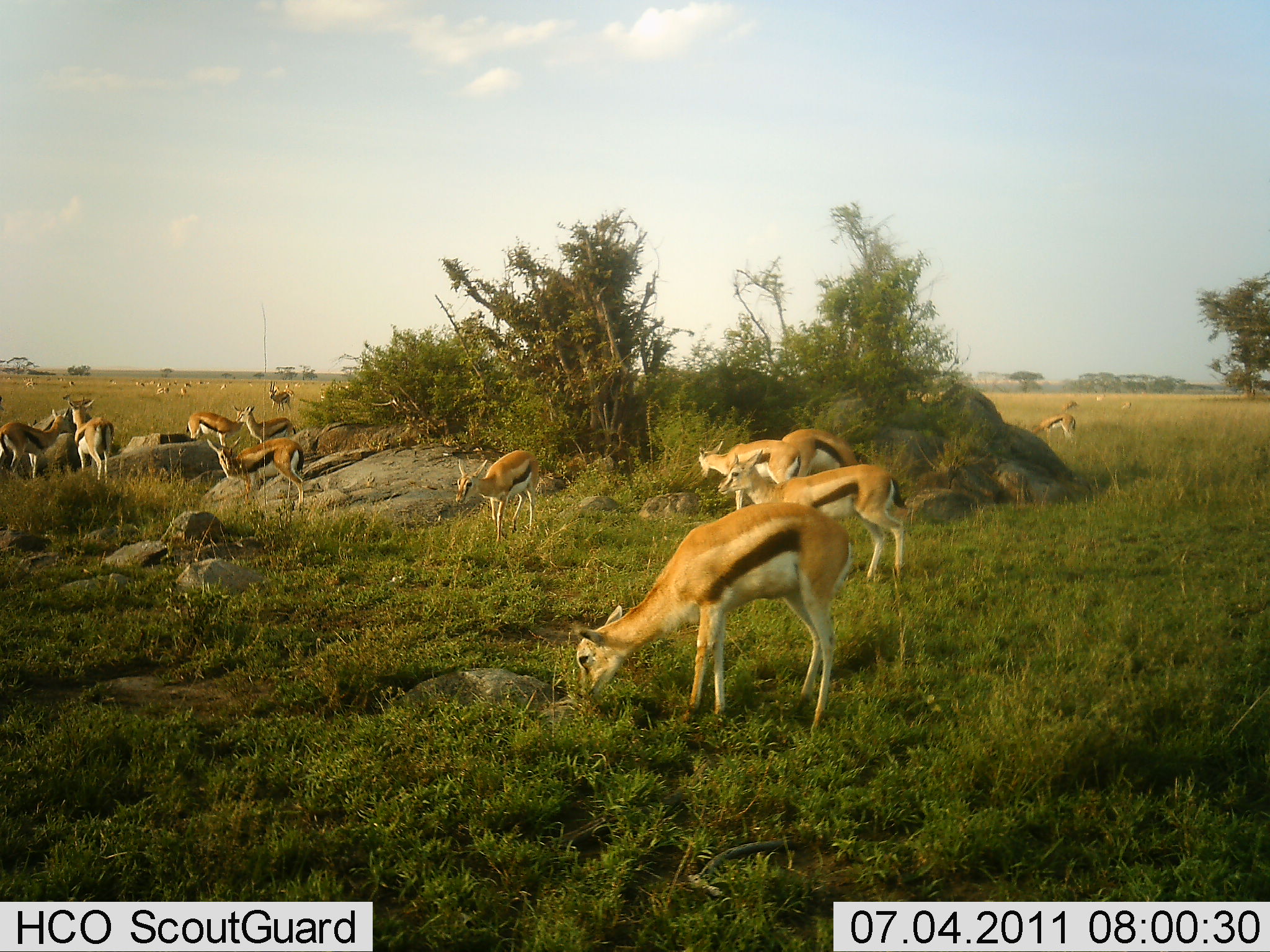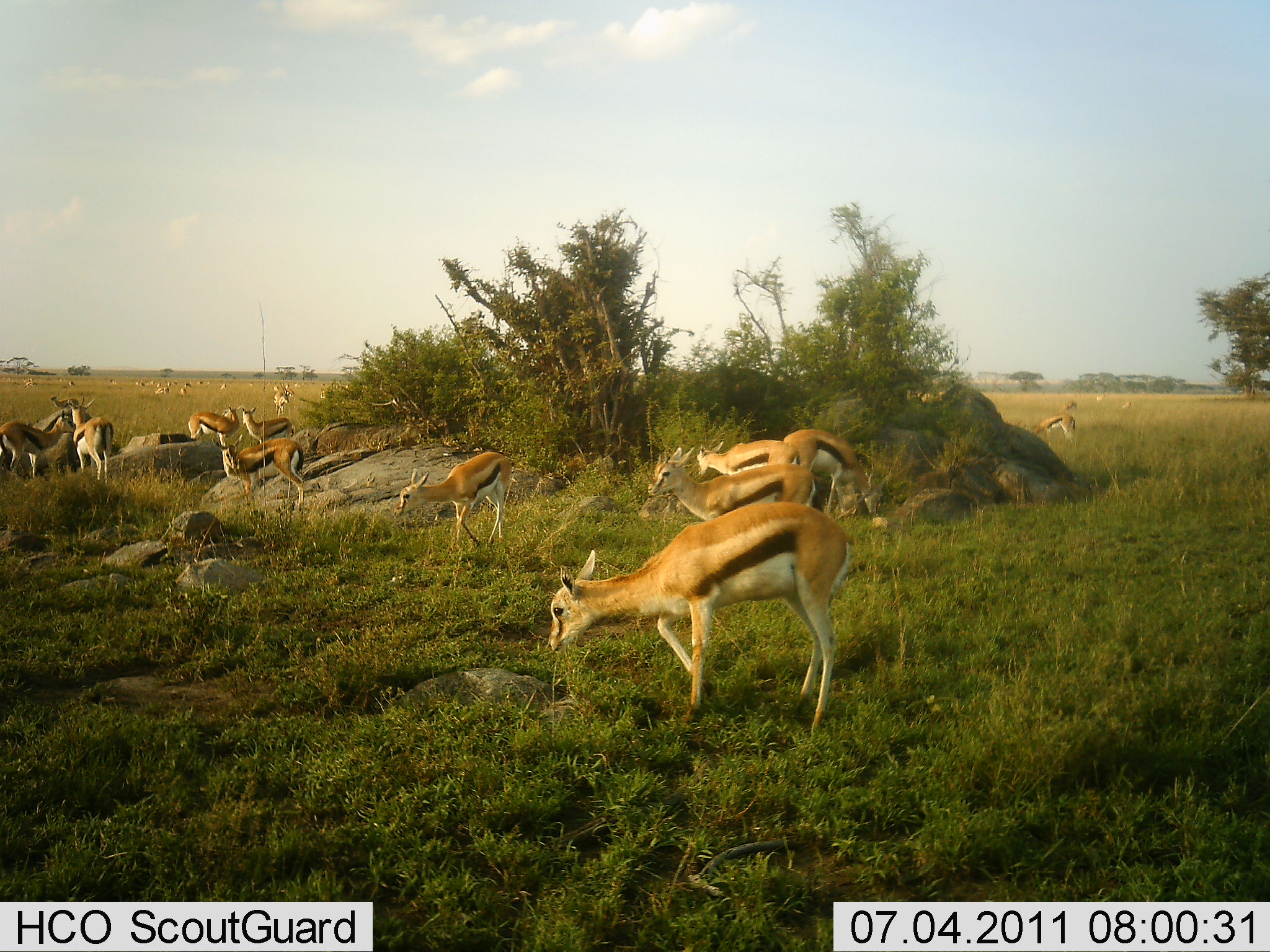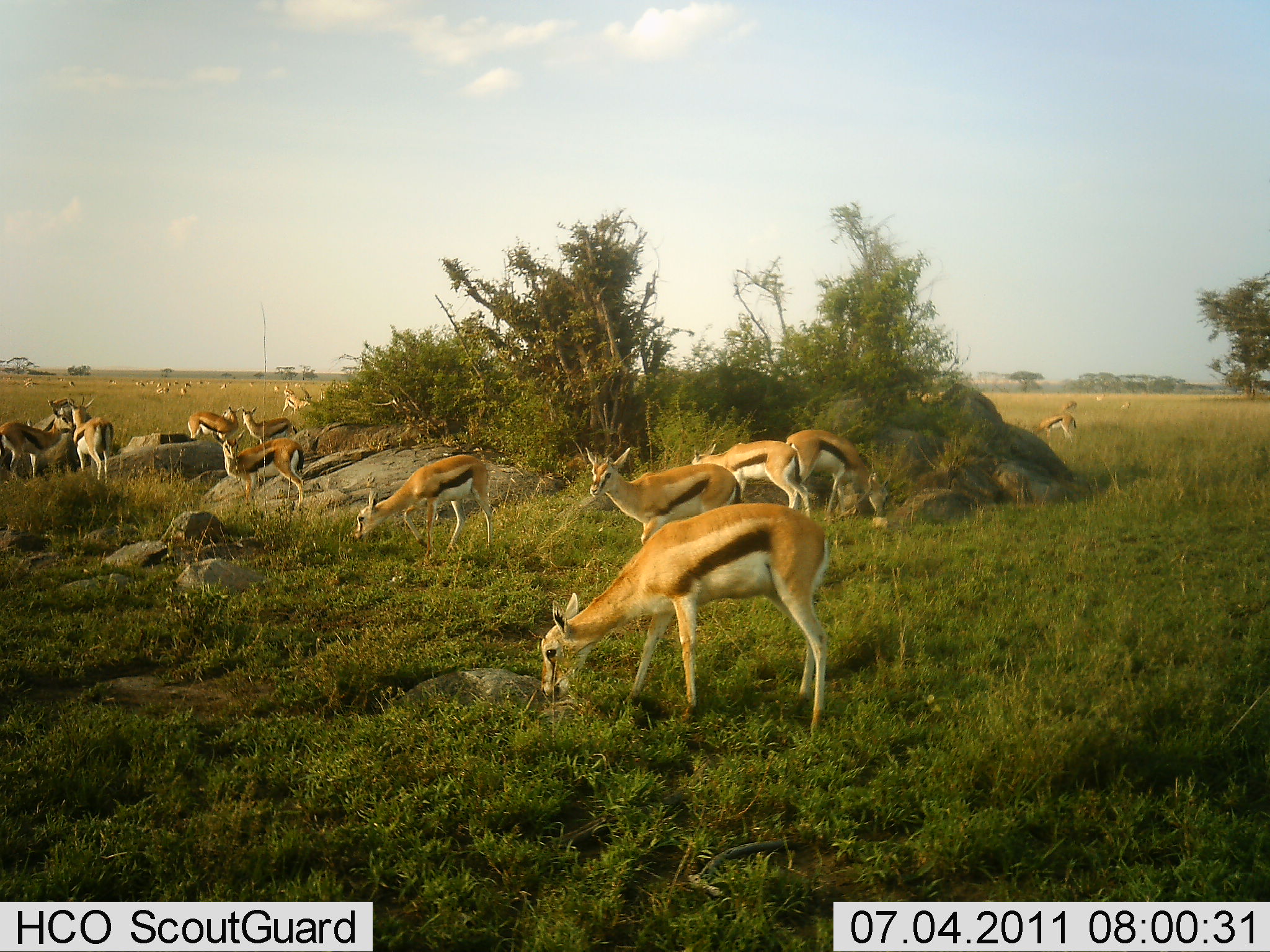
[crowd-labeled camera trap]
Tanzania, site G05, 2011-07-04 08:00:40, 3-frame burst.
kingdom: Animalia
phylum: Chordata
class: Mammalia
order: Artiodactyla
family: Bovidae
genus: Eudorcas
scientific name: Eudorcas thomsonii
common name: thomson's gazelle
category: gazellethomsons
Gazellethomsons (thomson's gazelle) (Eudorcas thomsonii), count 11-50. Behavior (volunteer vote fractions): standing 77%, resting 15%, moving 31%, interacting 8%. Young present (vote fraction): 23%. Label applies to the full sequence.